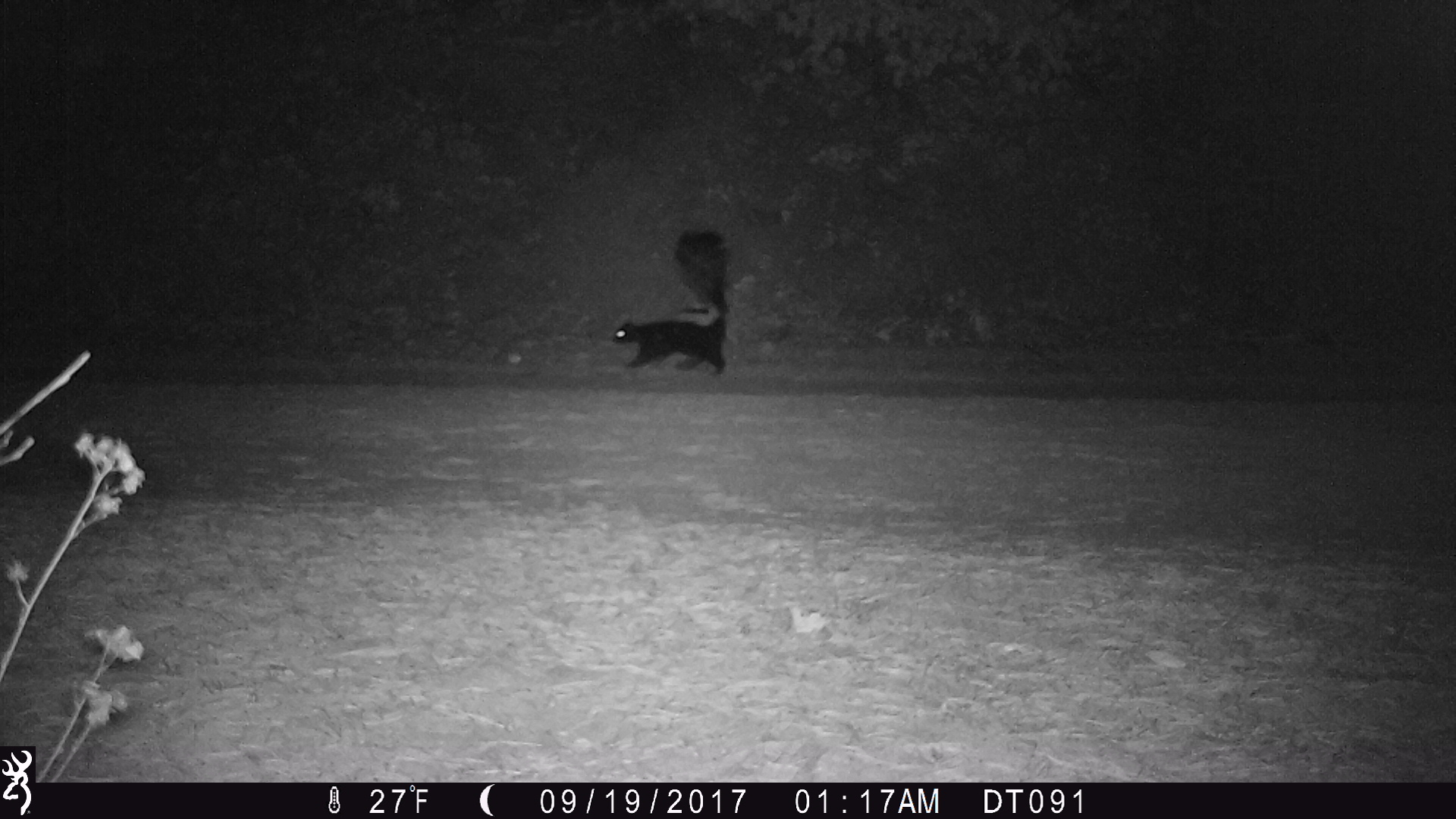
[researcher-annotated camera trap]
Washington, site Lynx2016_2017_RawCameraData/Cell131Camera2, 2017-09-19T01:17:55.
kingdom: Animalia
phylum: Chordata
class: Mammalia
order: Carnivora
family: Mephitidae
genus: Mephitis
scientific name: Mephitis mephitis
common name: striped skunk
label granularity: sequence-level